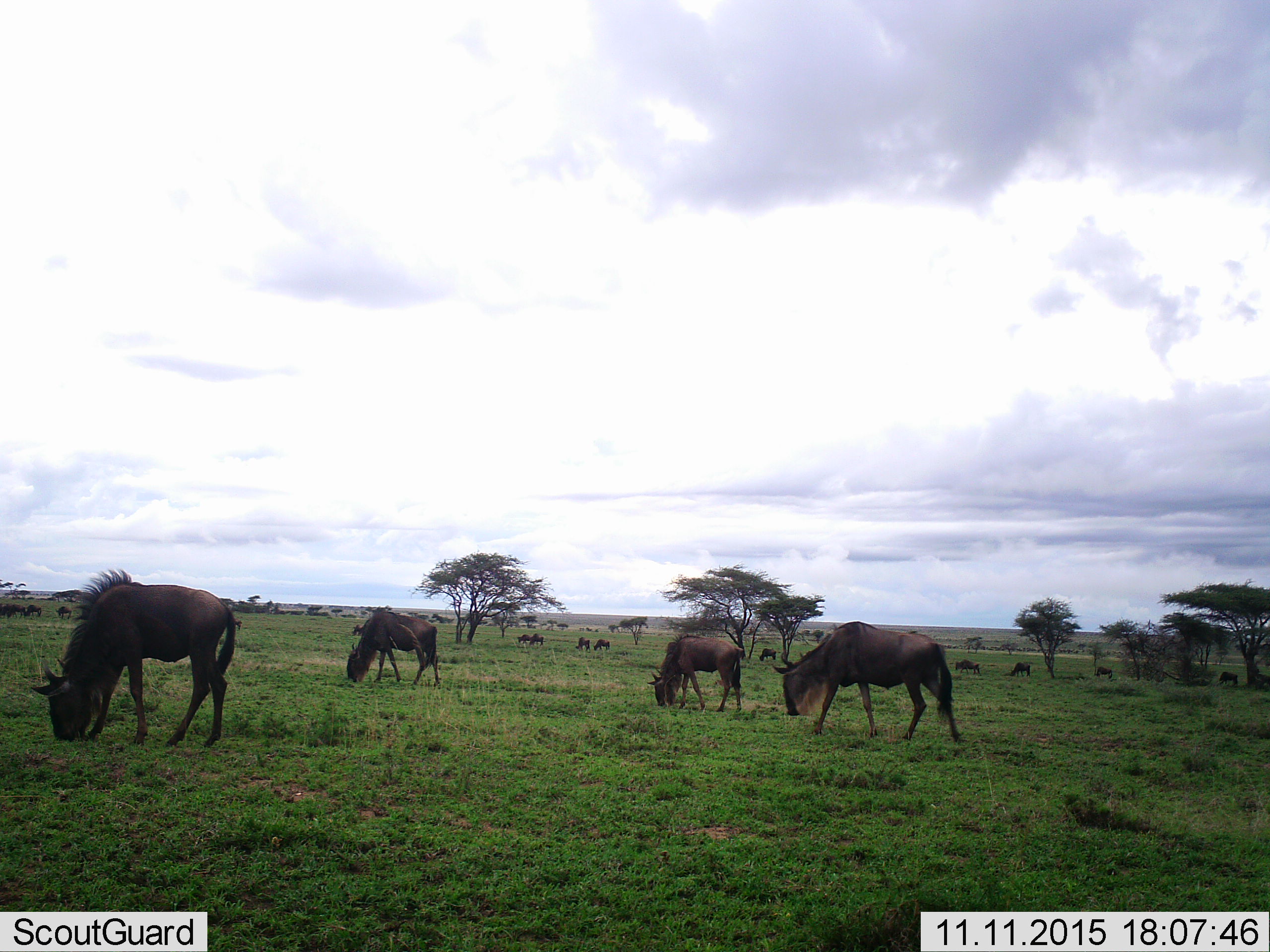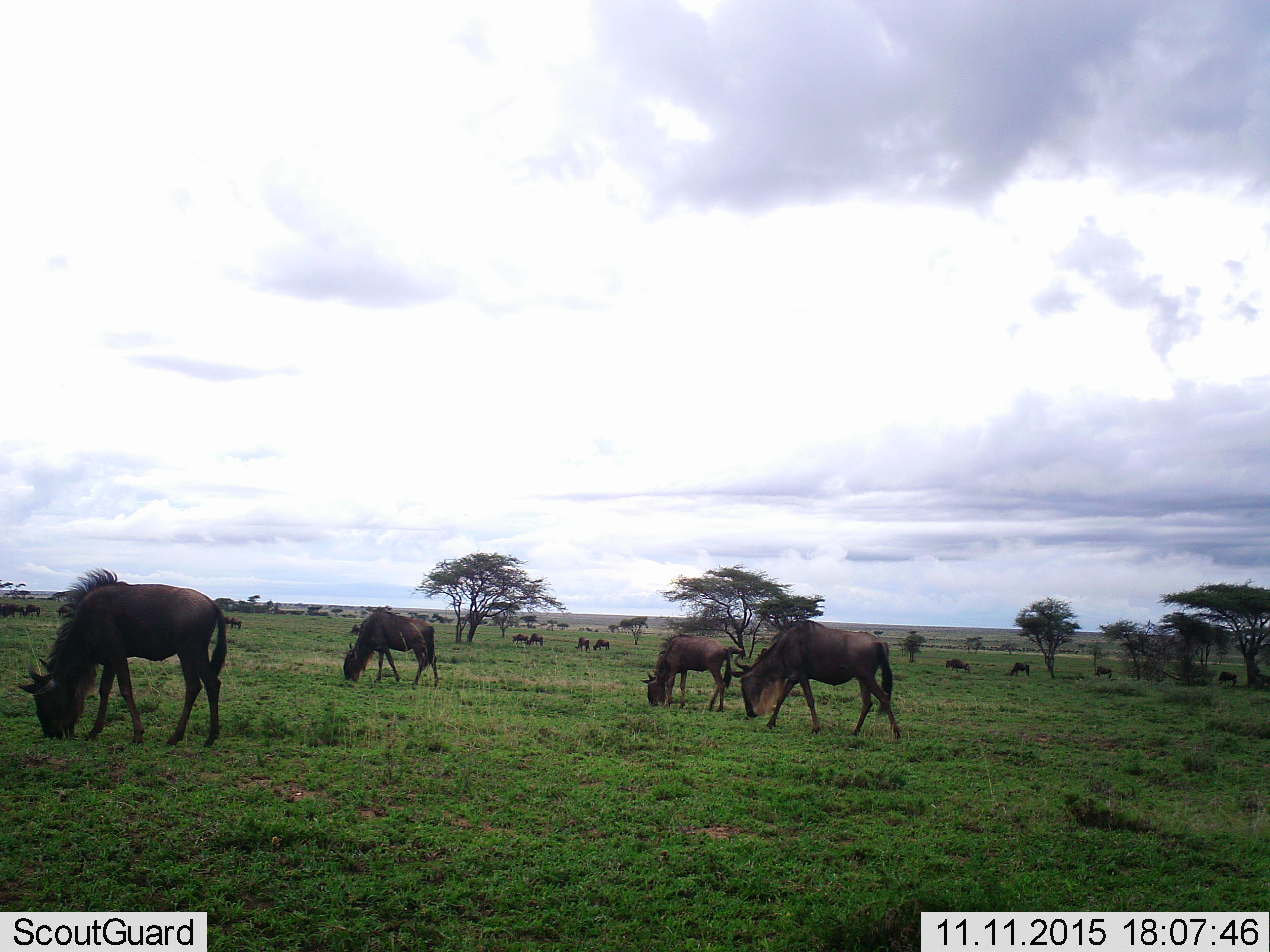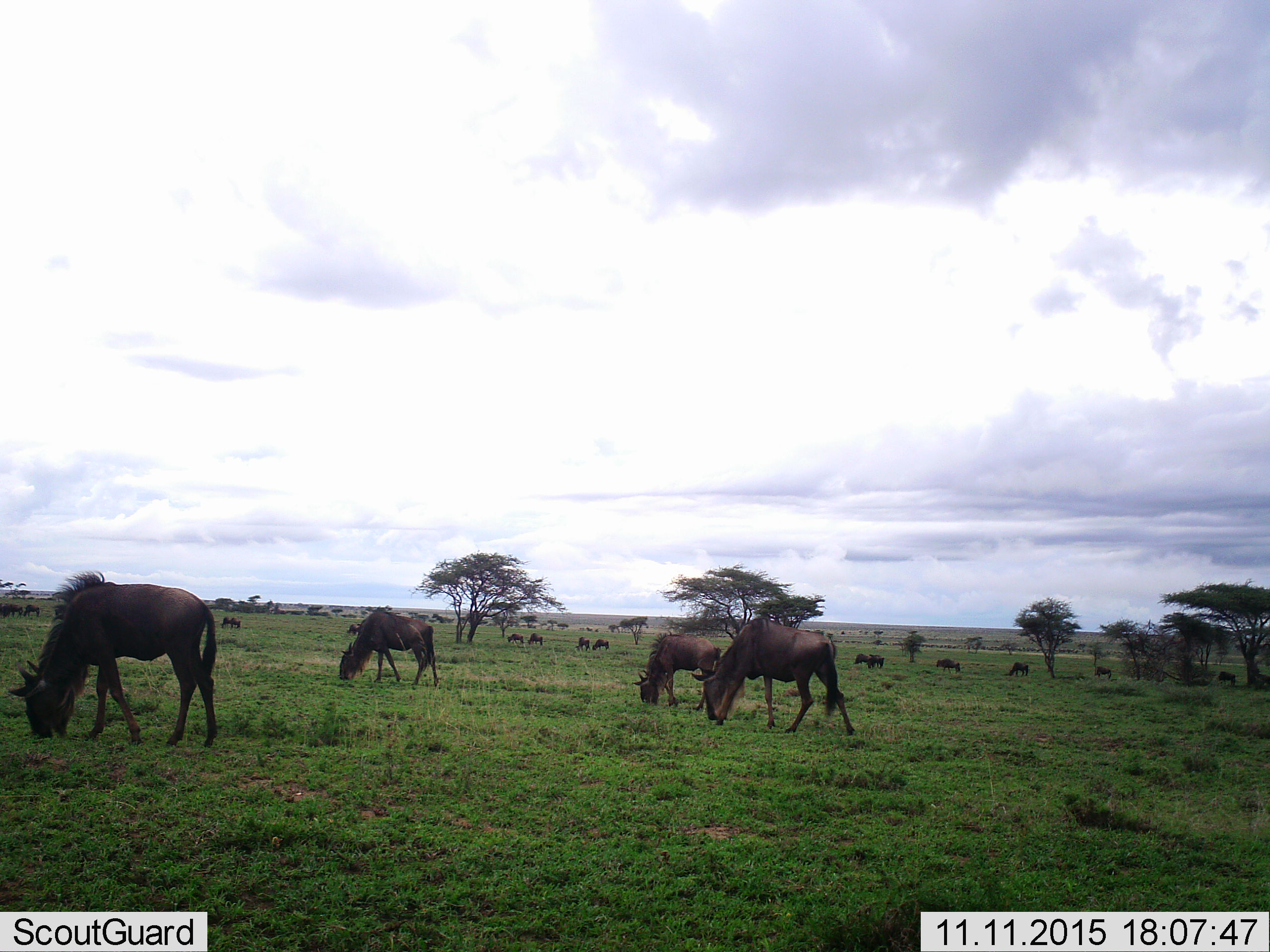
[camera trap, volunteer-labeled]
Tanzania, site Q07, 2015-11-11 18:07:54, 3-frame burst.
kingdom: Animalia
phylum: Chordata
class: Mammalia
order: Artiodactyla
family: Bovidae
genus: Connochaetes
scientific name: Connochaetes taurinus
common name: blue wildebeest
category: wildebeest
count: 11-50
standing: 50%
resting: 12%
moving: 62%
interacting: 0%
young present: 0%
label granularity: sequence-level